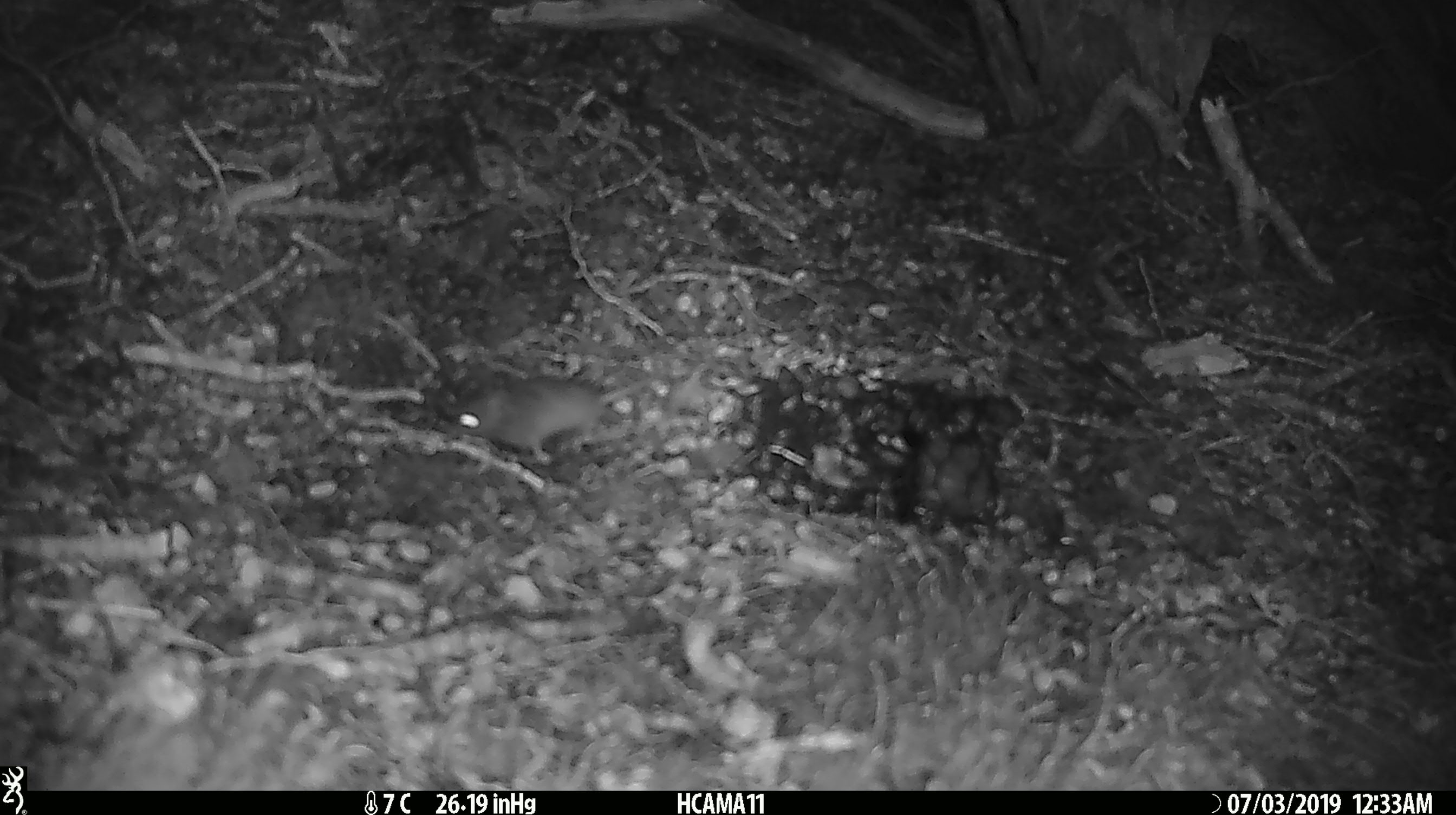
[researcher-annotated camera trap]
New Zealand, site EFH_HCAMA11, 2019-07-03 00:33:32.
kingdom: Animalia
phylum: Chordata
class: Mammalia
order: Rodentia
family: Muridae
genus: Mus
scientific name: Mus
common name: mouse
Mouse (Mus).